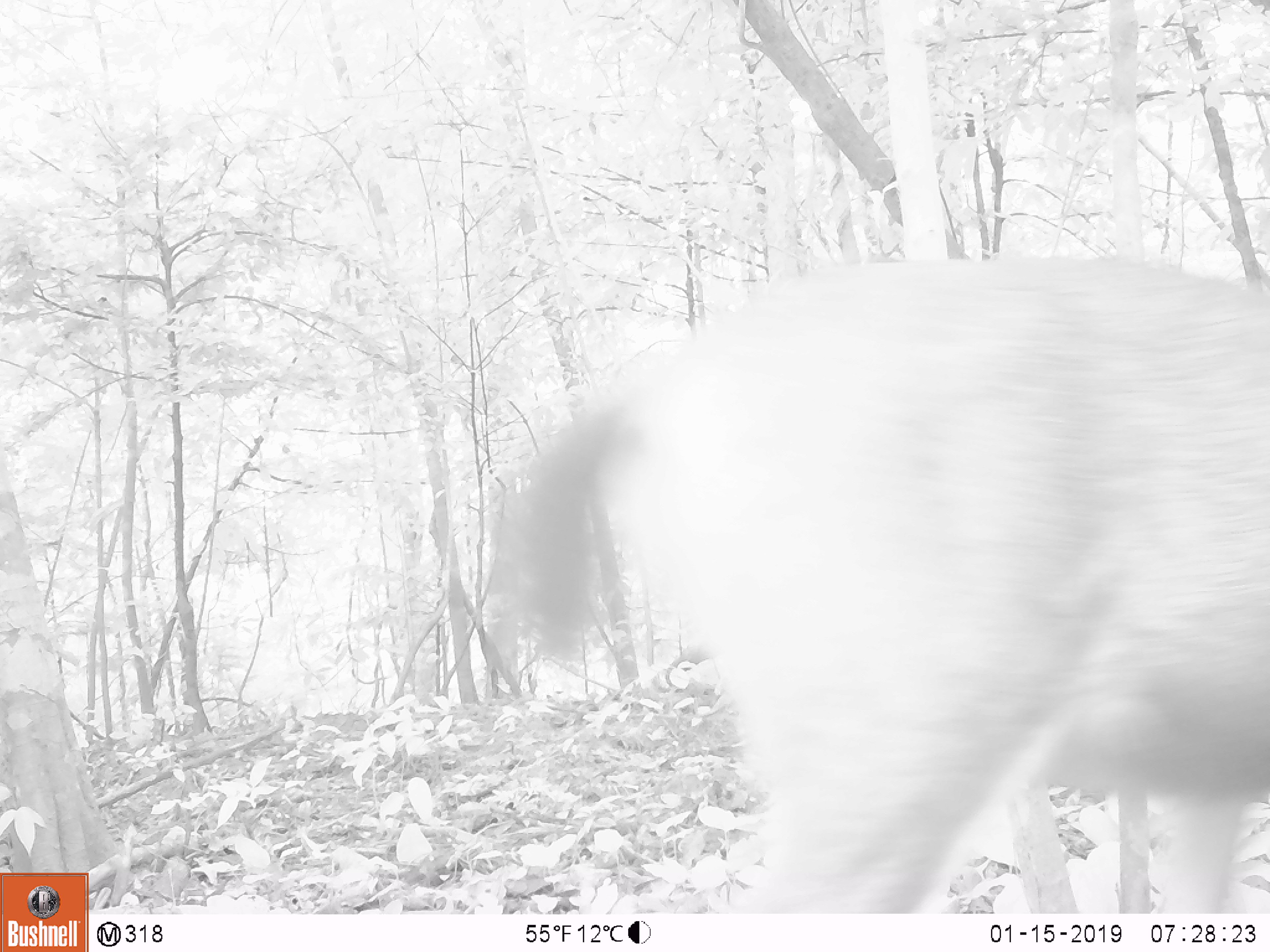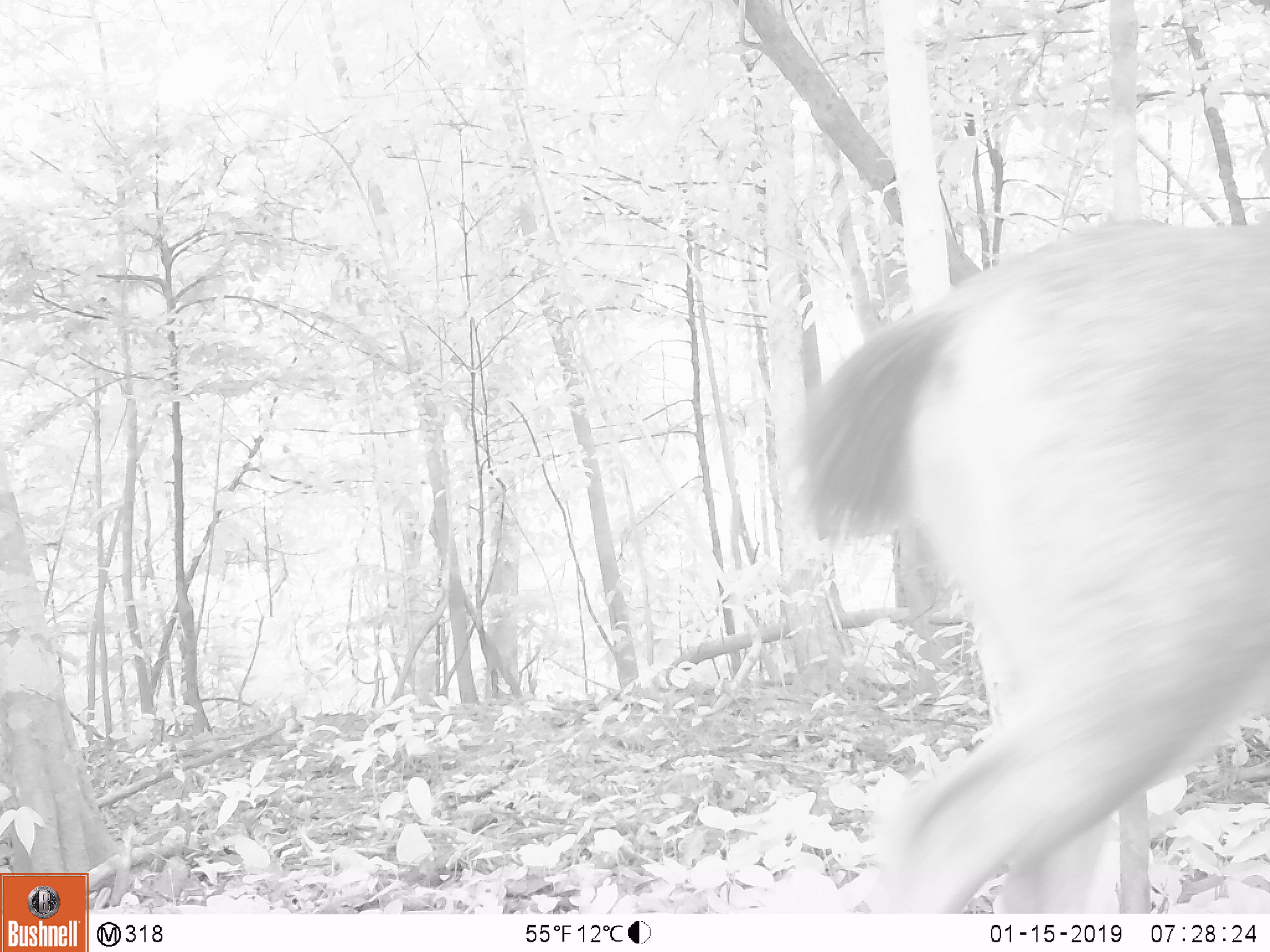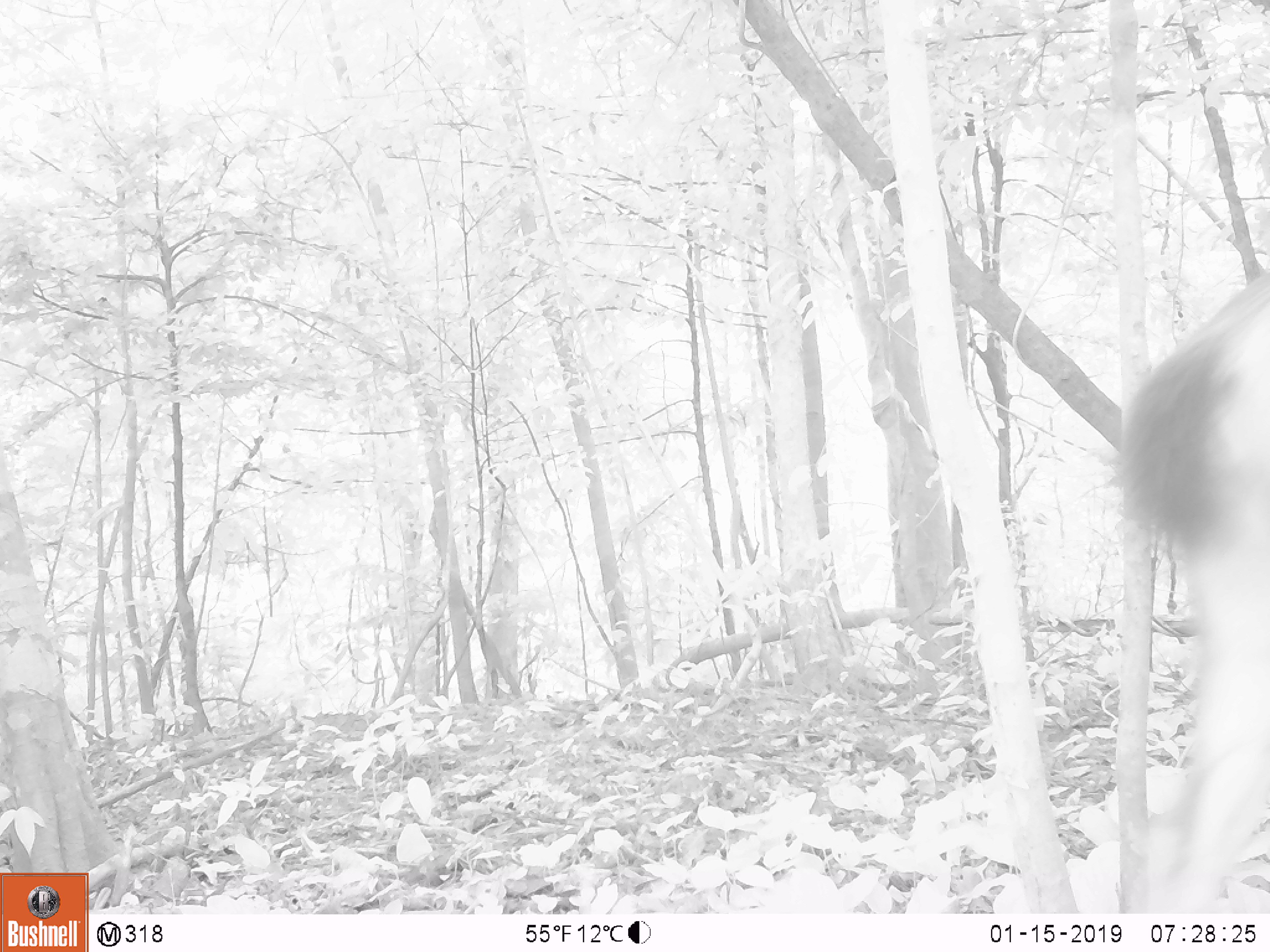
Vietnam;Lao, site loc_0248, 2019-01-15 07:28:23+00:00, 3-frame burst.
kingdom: Animalia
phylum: Chordata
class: Mammalia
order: Artiodactyla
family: Cervidae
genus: Rusa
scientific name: Rusa unicolor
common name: sambar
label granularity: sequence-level